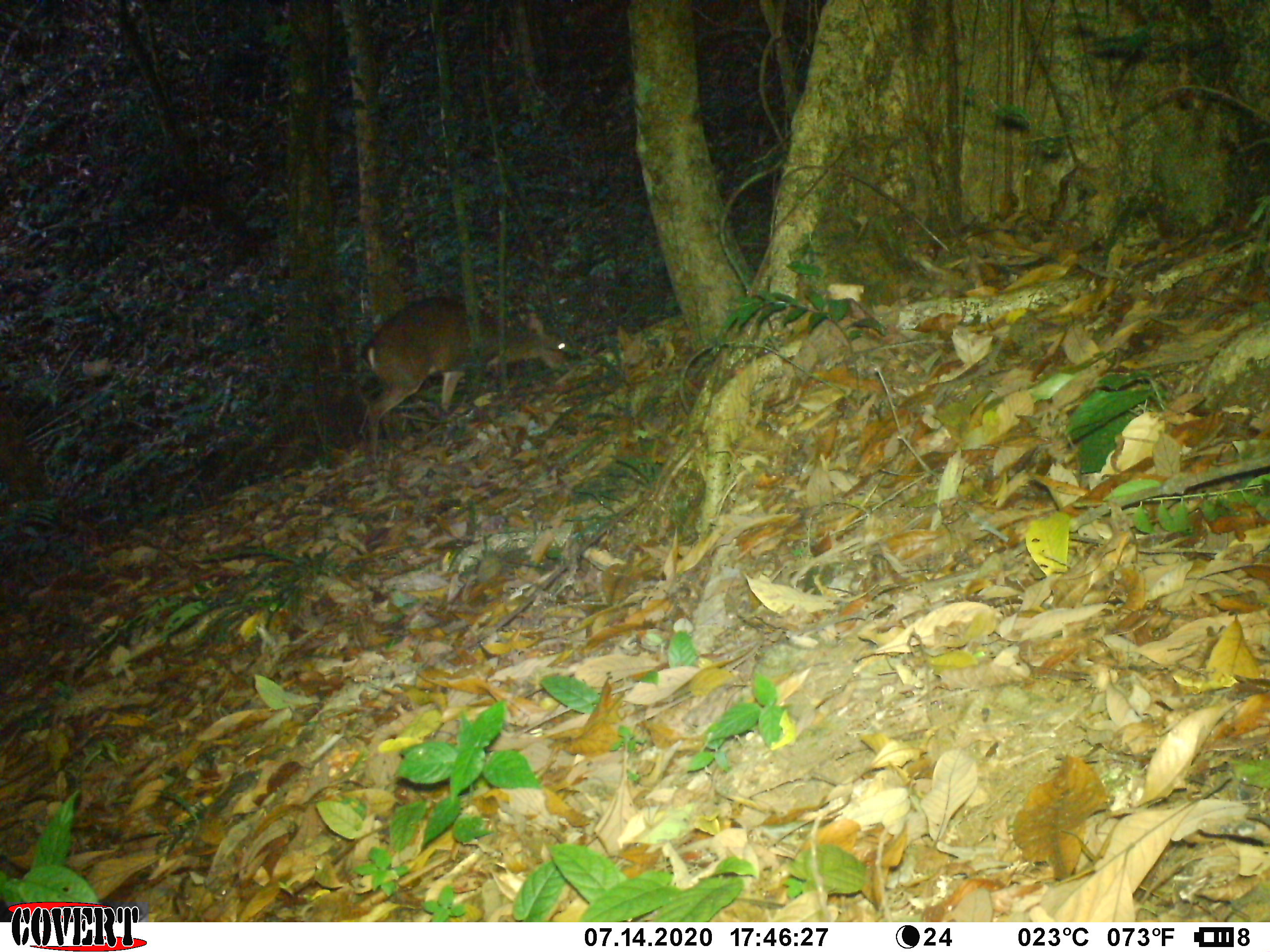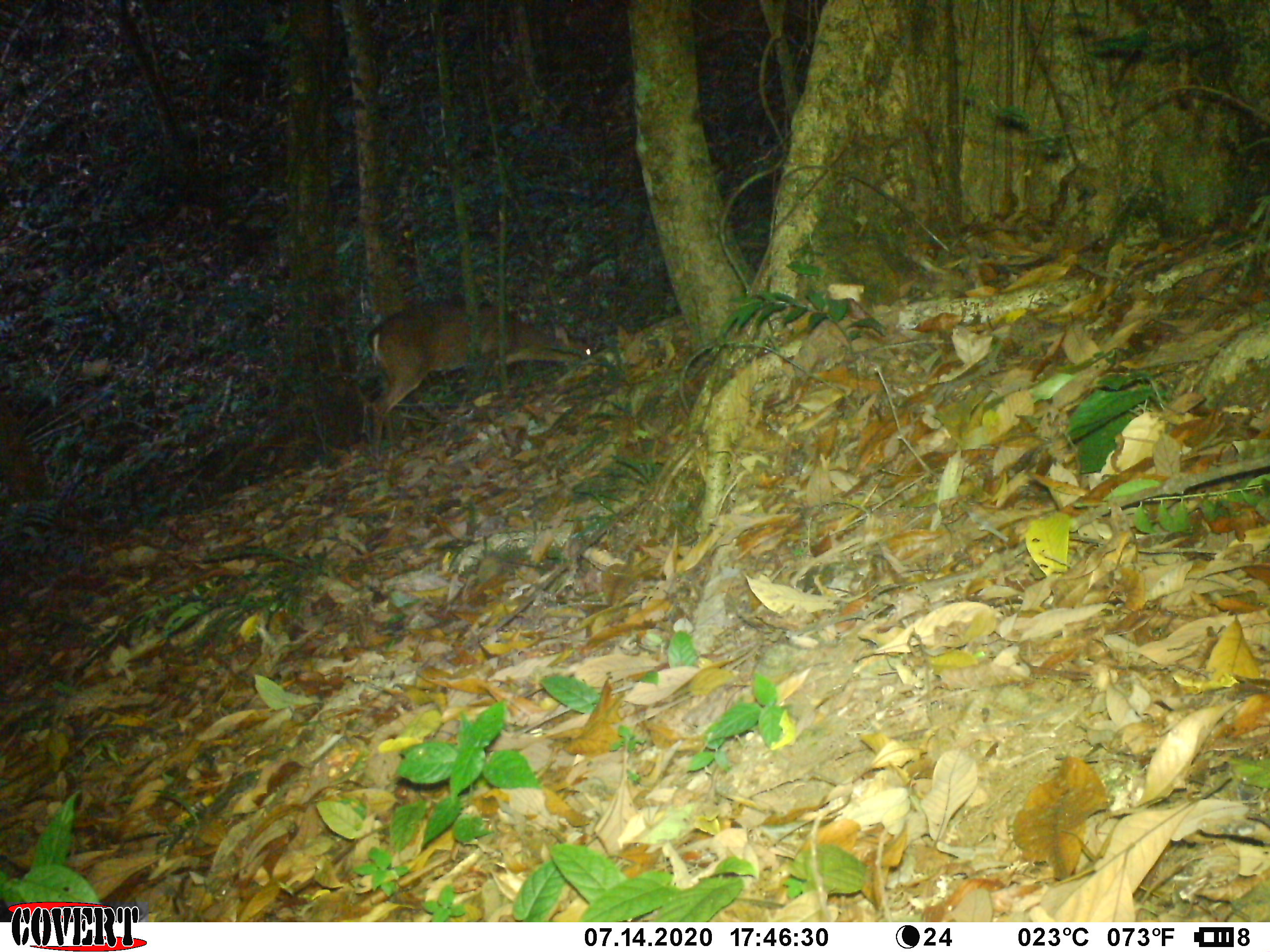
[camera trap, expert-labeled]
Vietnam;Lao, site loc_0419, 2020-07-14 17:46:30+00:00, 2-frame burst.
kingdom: Animalia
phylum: Chordata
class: Mammalia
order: Artiodactyla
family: Cervidae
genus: Muntiacus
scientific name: Muntiacus vuquangensis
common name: large-antlered muntjac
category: large antlered muntjac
Large antlered muntjac (large-antlered muntjac) (Muntiacus vuquangensis). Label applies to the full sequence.